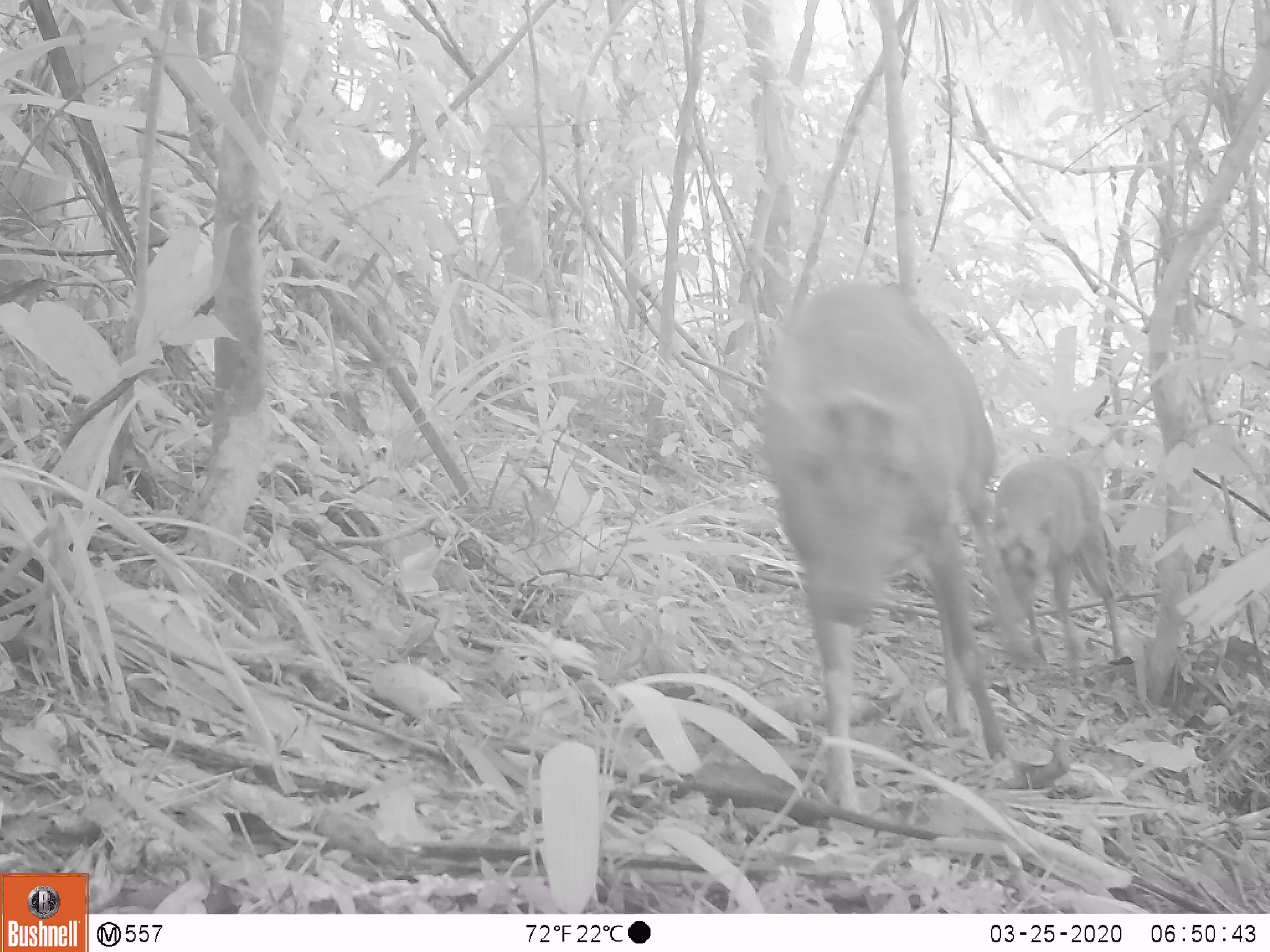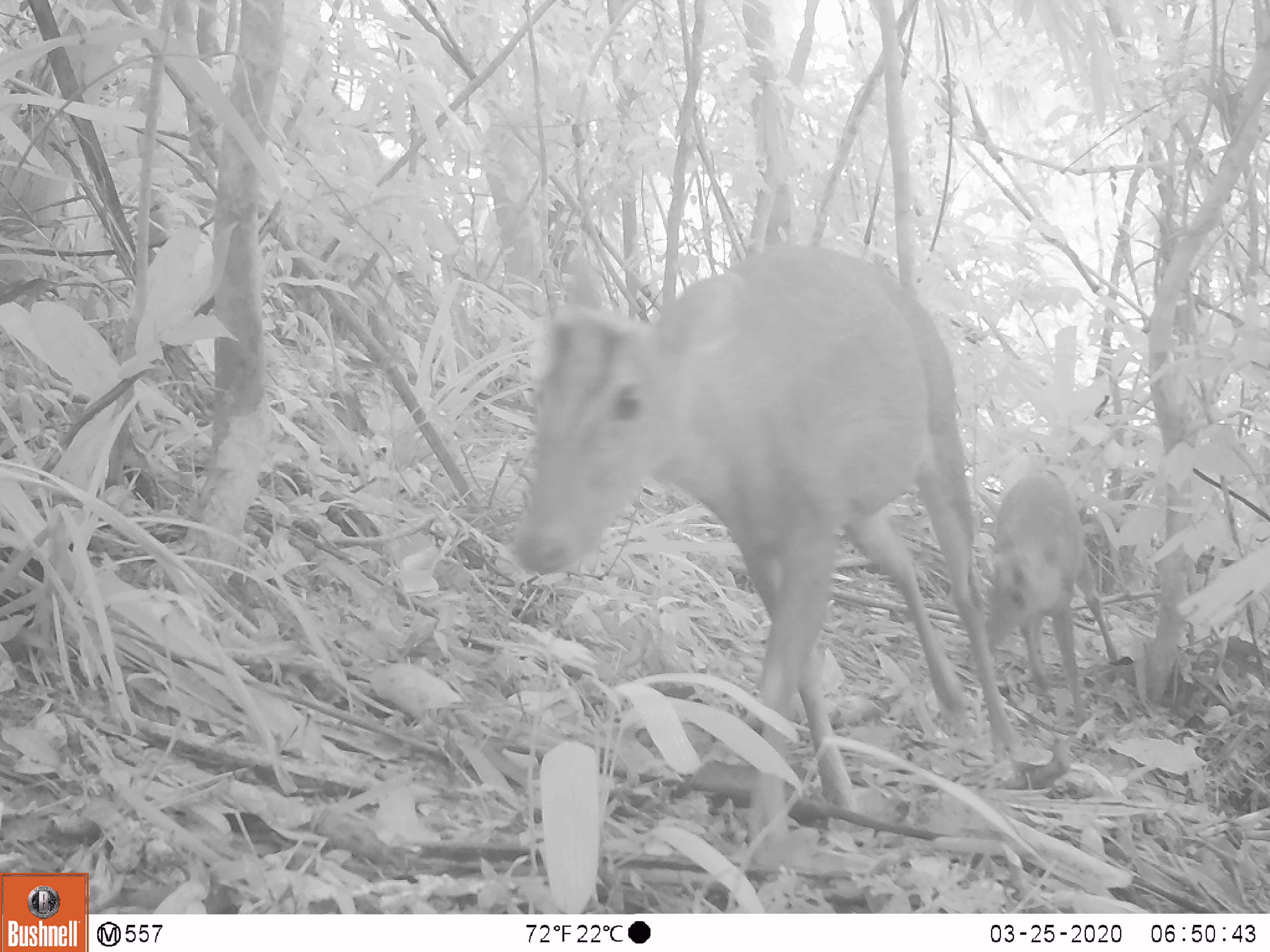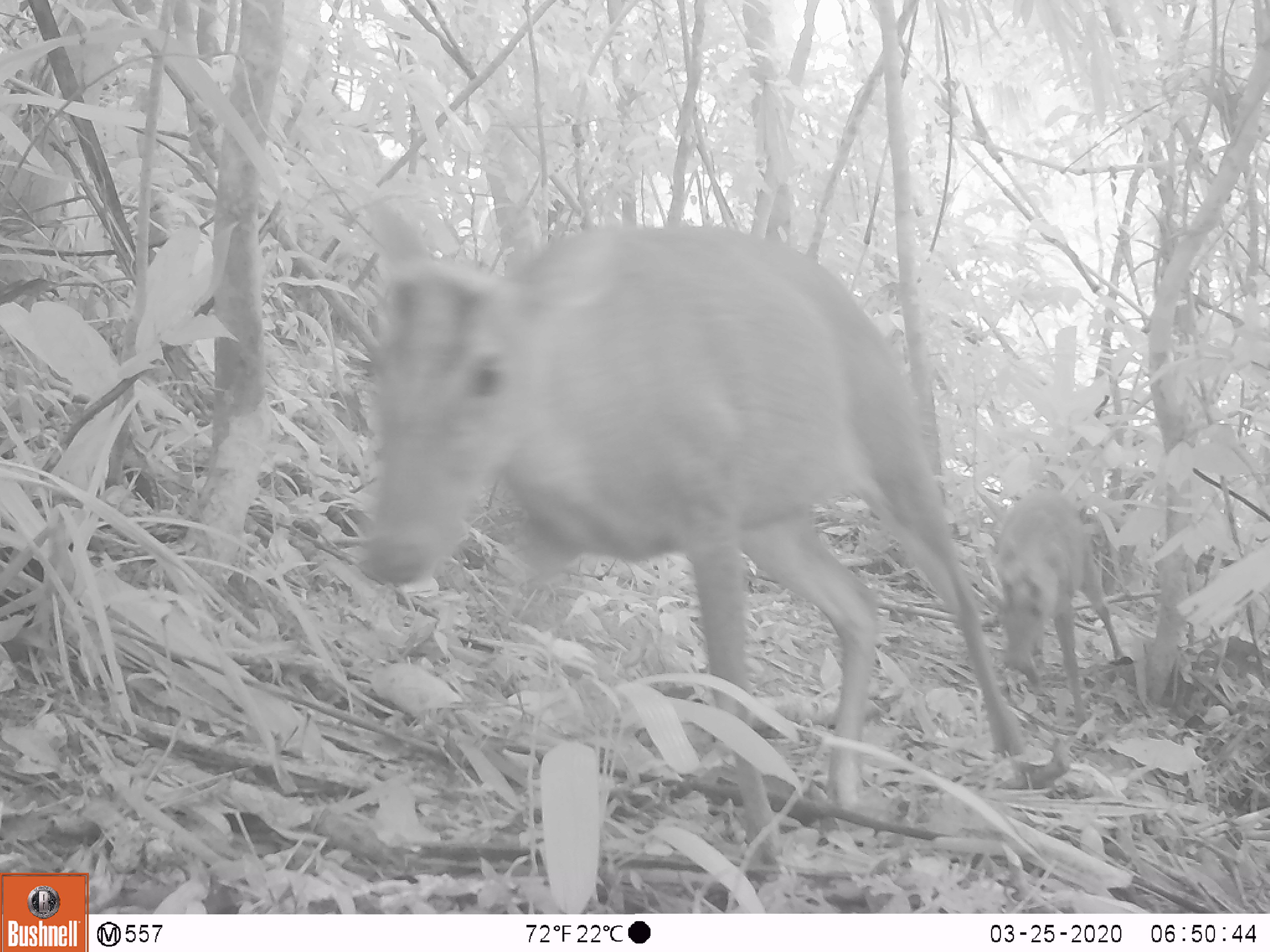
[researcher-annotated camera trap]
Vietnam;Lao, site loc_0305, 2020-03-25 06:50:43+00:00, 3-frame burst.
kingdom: Animalia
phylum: Chordata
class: Mammalia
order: Artiodactyla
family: Cervidae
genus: Muntiacus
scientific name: Muntiacus rooseveltorum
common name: roosevelt's muntjac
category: roosevelts muntjac group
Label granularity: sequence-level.